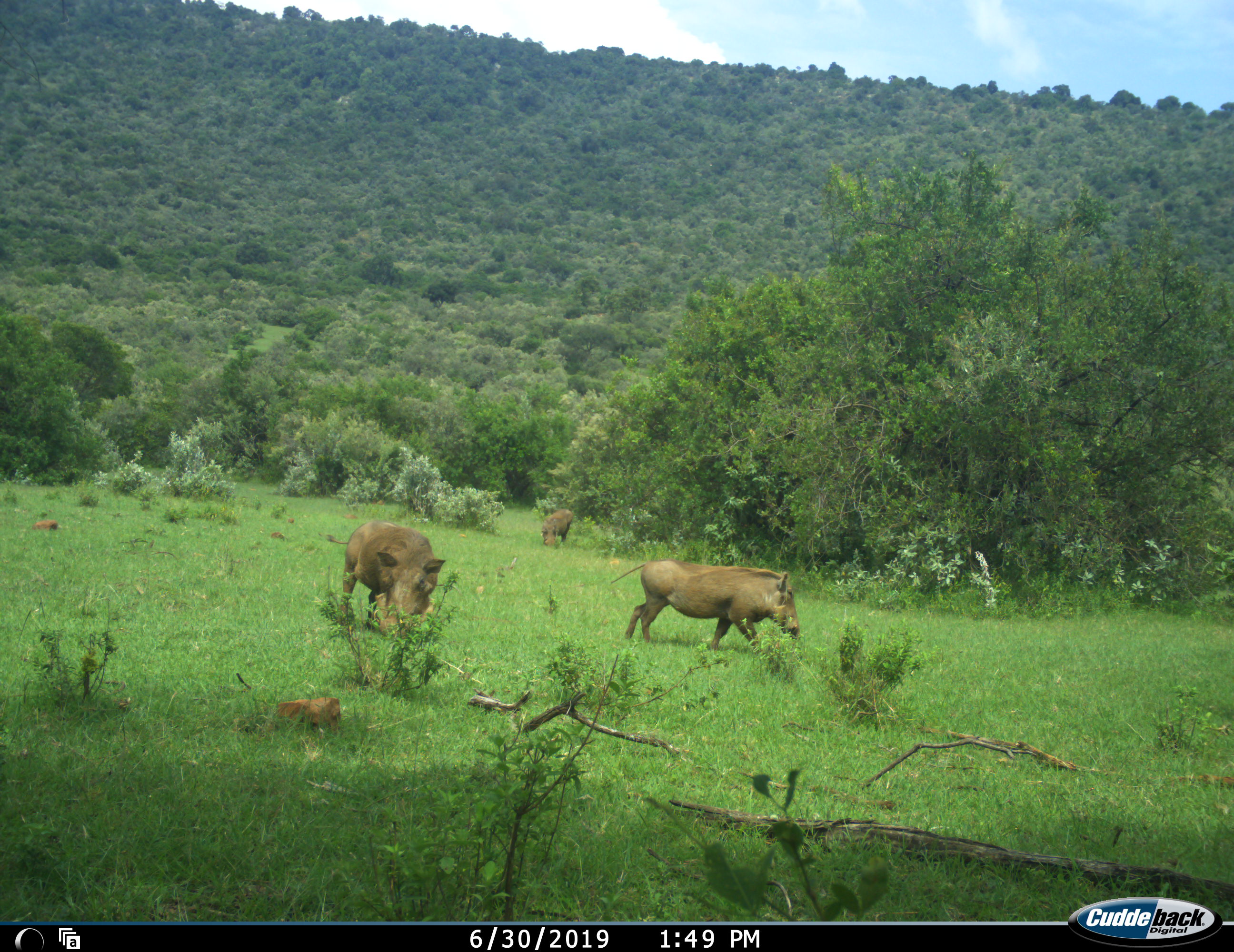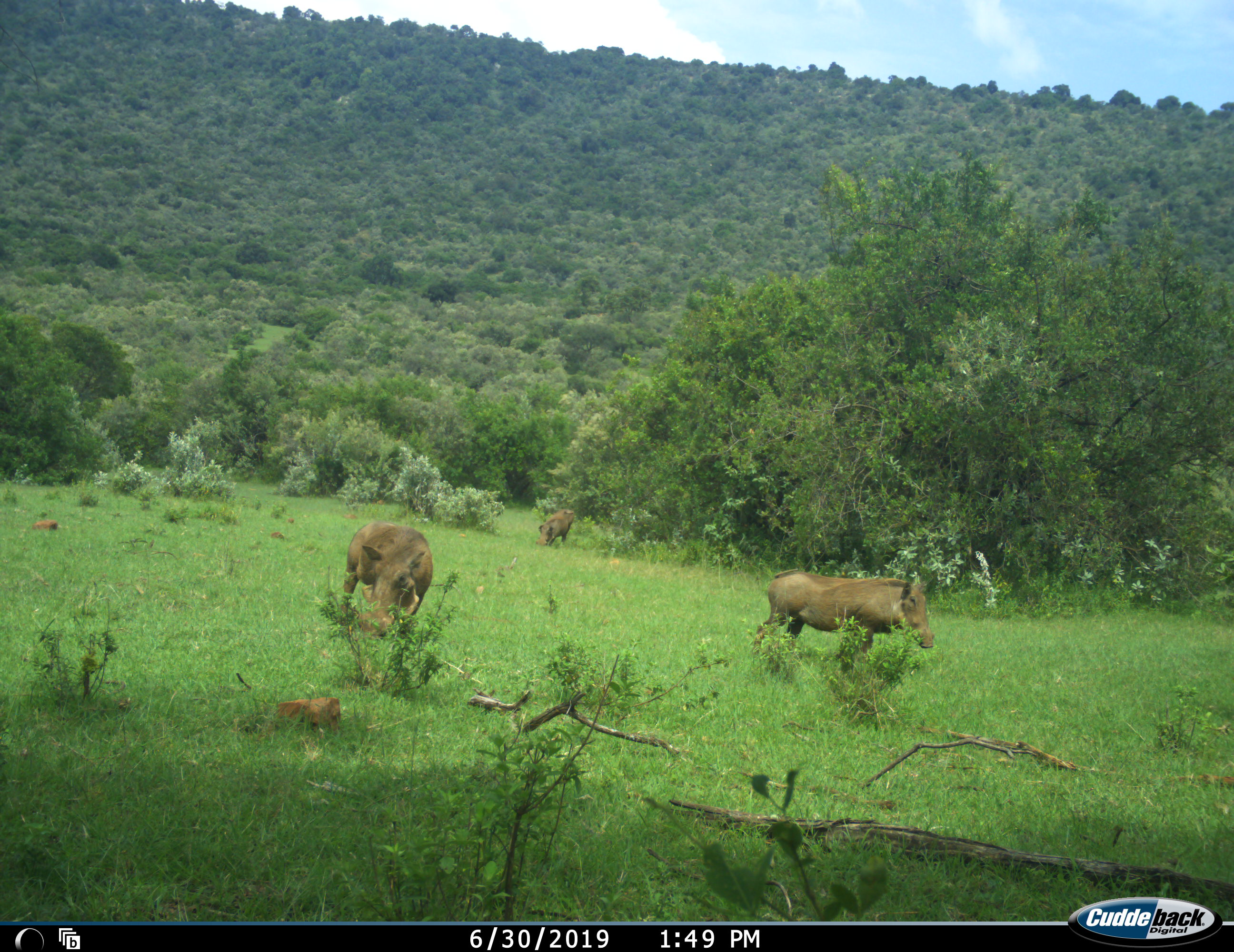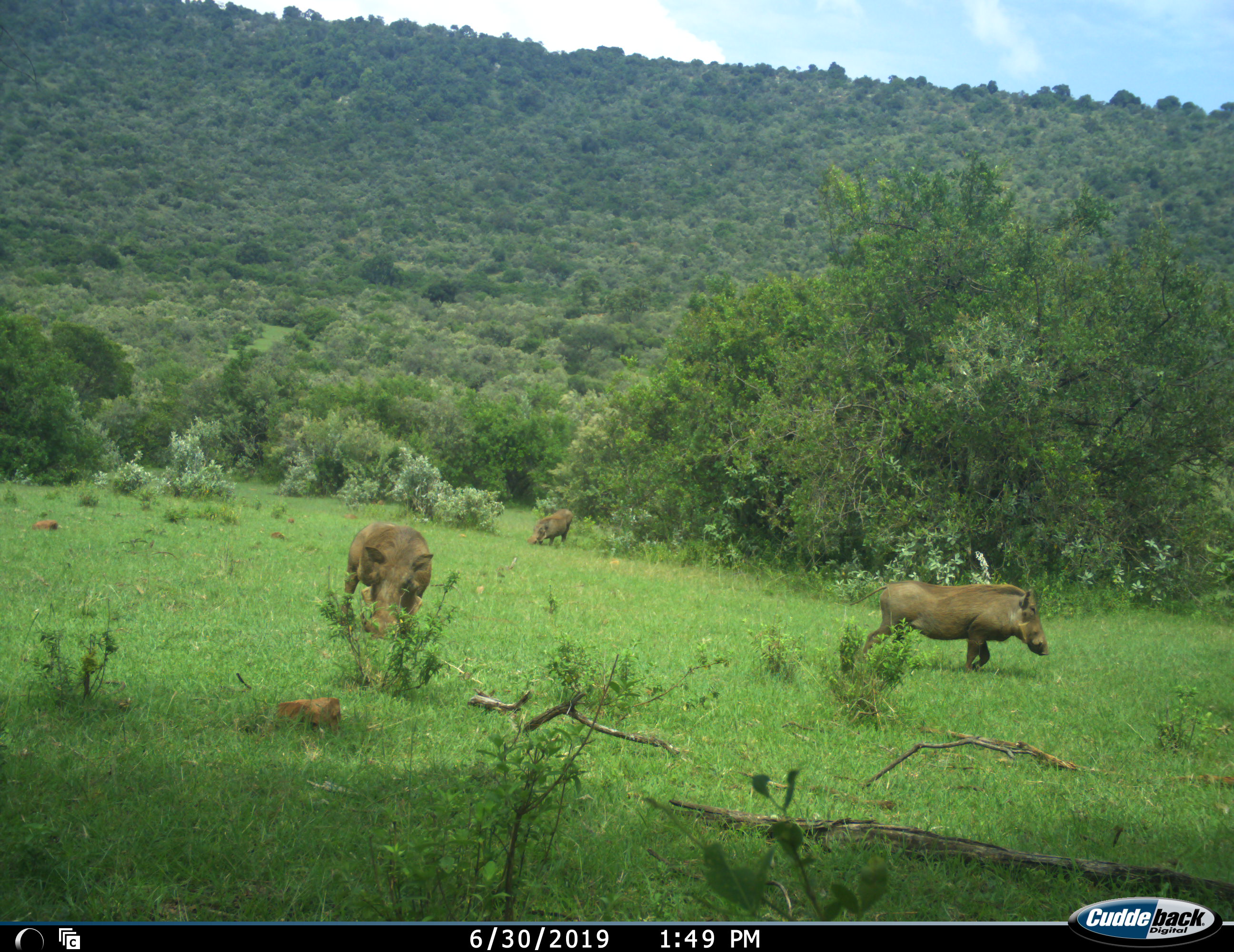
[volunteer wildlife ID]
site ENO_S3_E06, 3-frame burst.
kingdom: Animalia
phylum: Chordata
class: Mammalia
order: Artiodactyla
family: Suidae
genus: Phacochoerus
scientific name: Phacochoerus africanus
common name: warthog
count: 3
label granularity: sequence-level